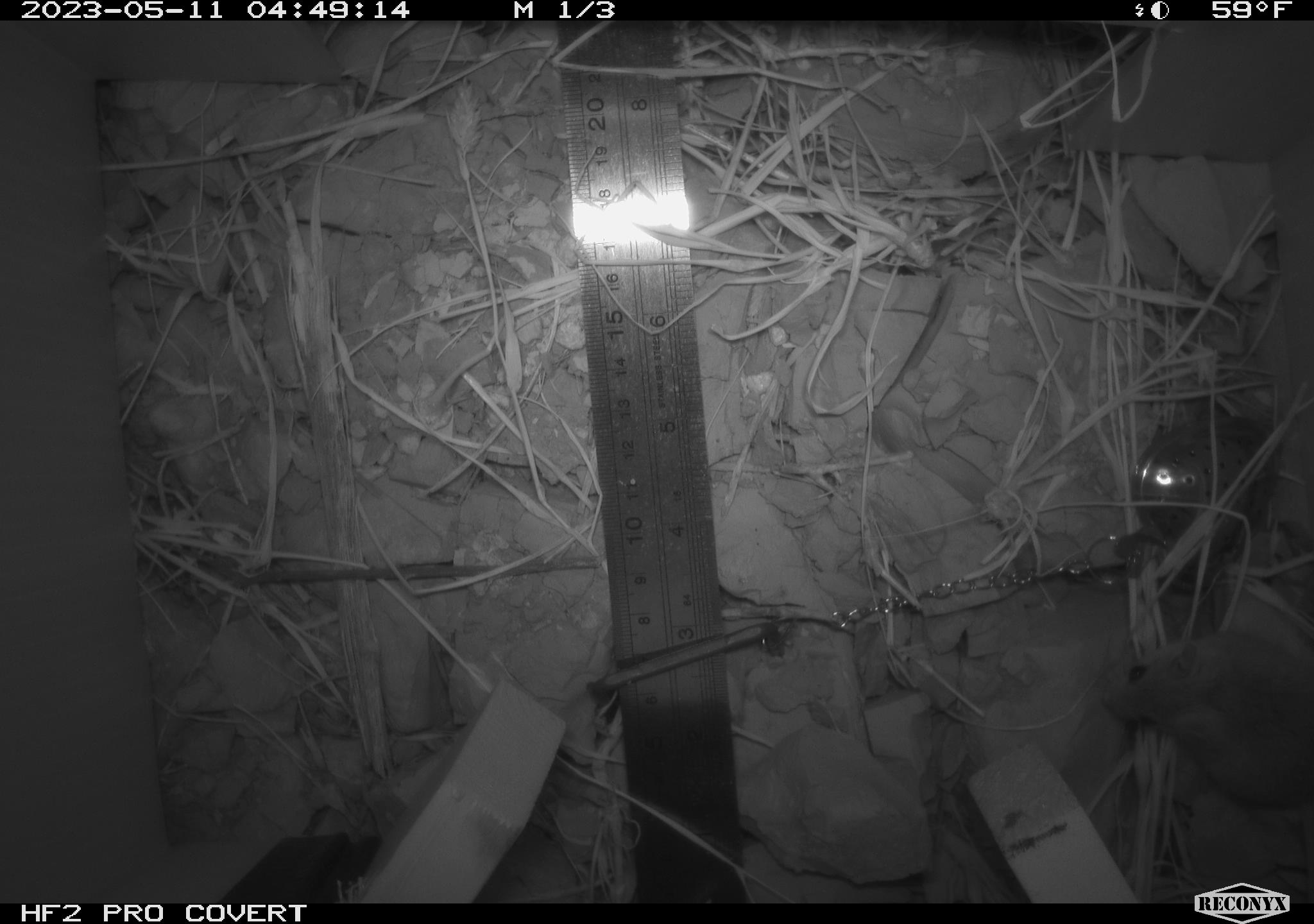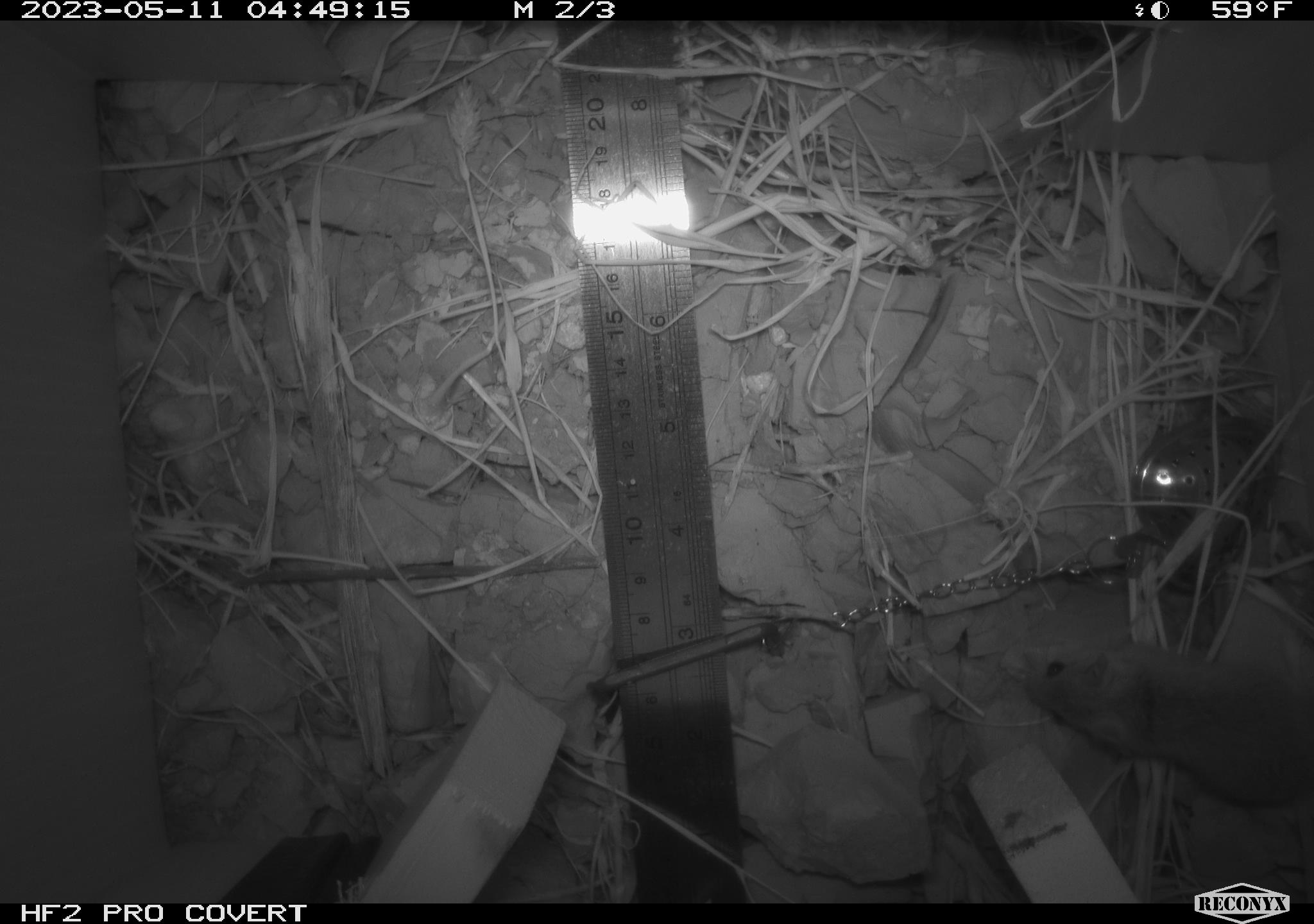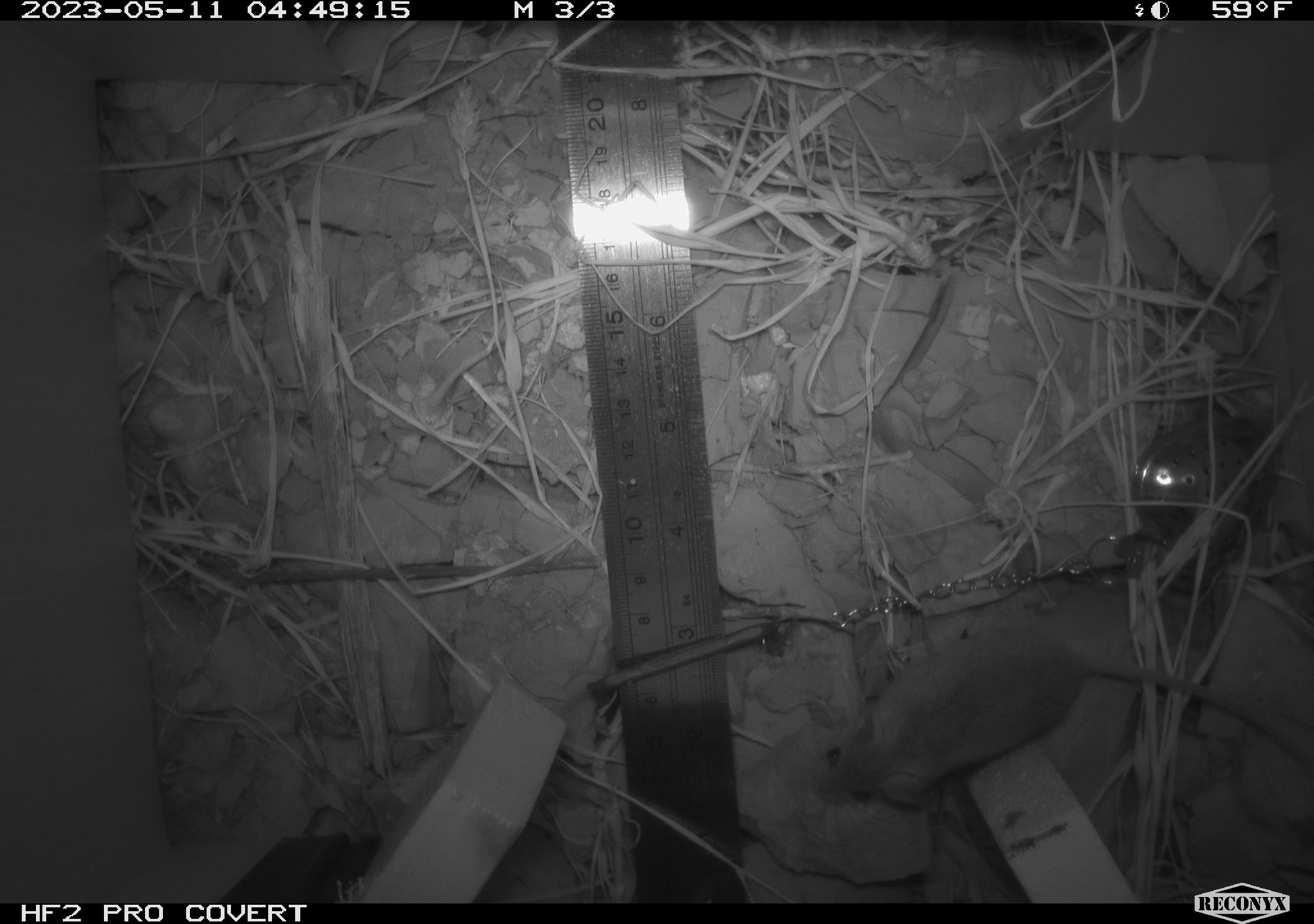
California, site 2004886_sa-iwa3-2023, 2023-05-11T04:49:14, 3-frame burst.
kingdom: Animalia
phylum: Chordata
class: Mammalia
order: Rodentia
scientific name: Rodentia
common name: mouse species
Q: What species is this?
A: Mouse species (Rodentia).